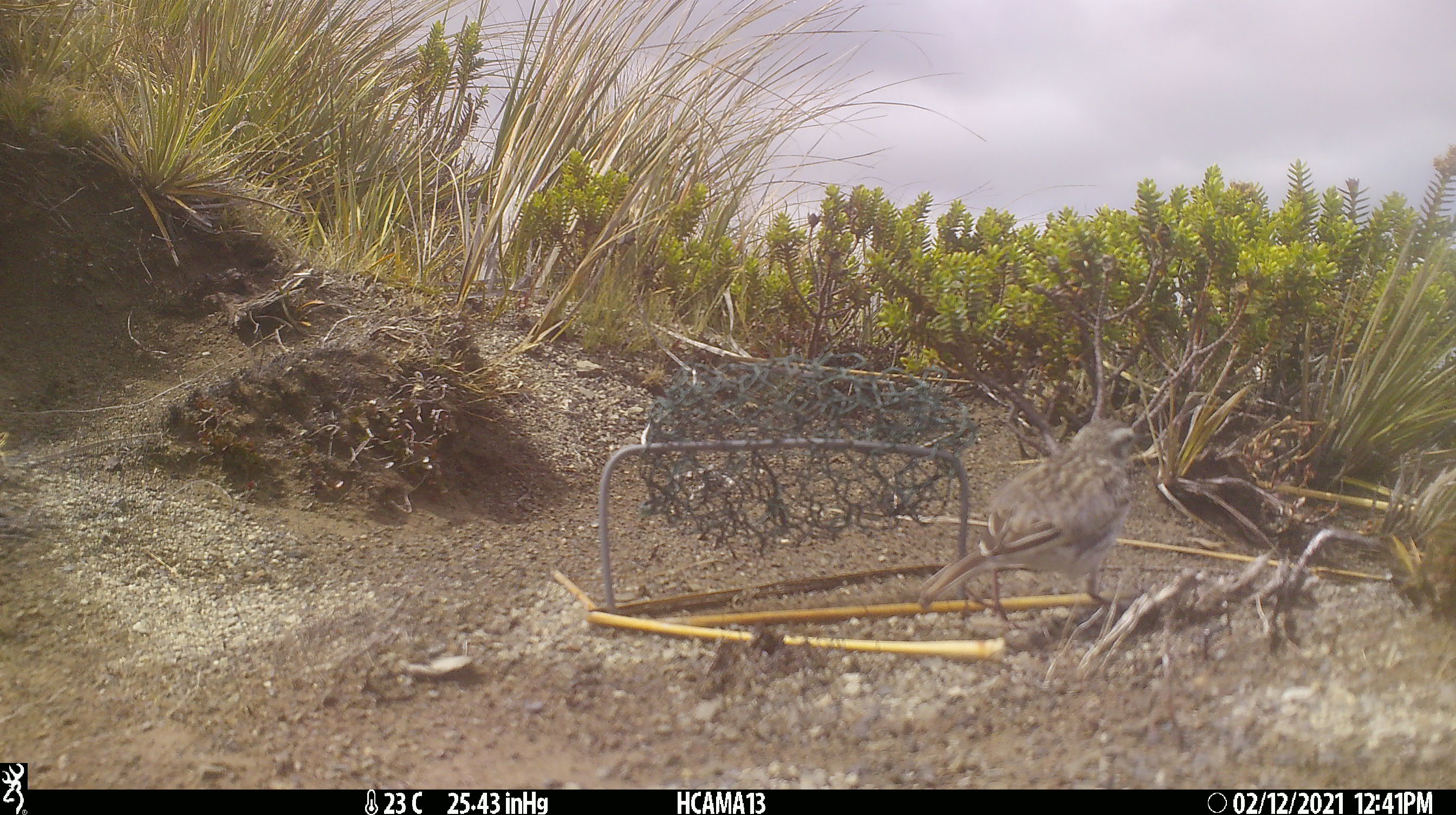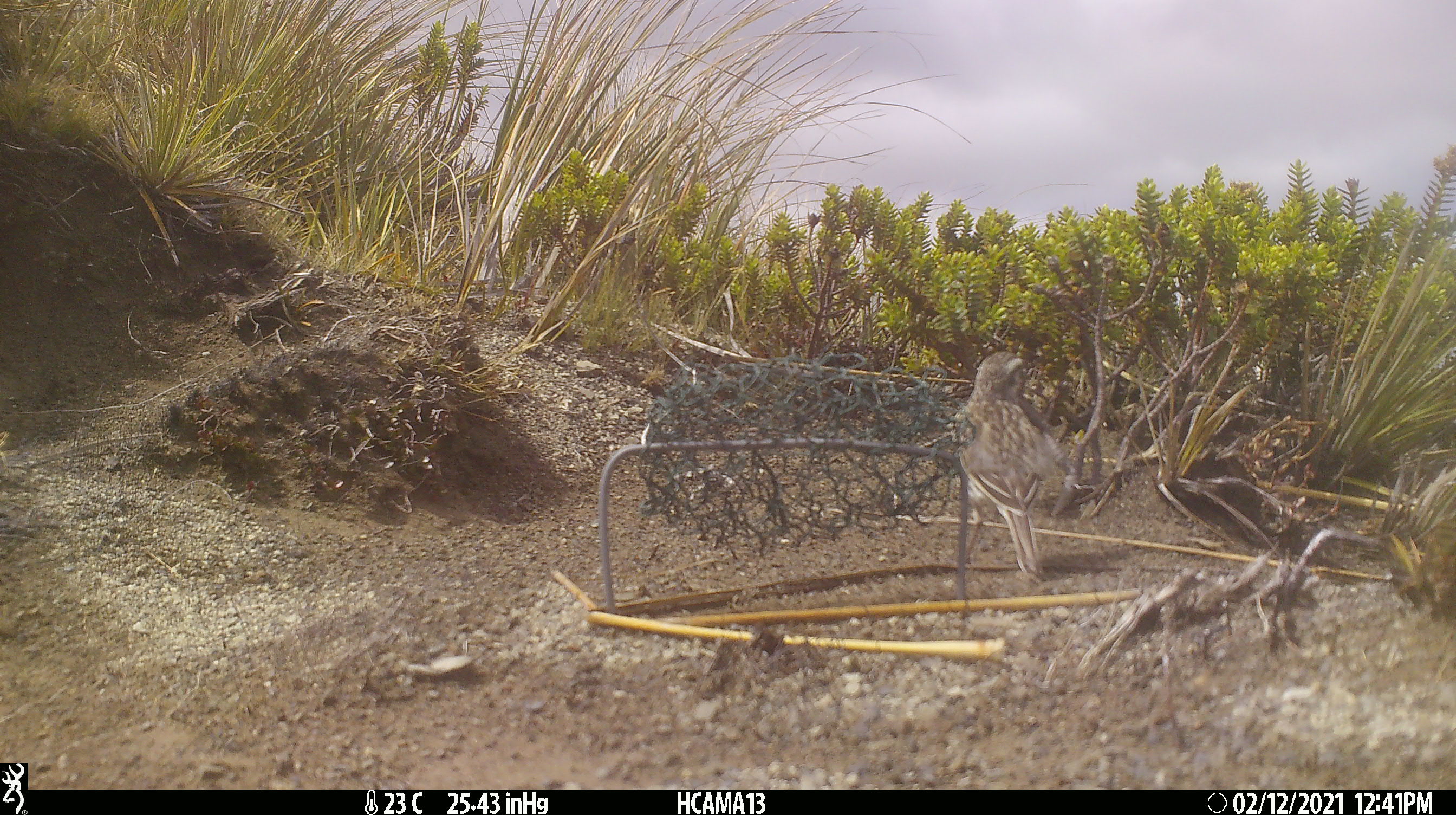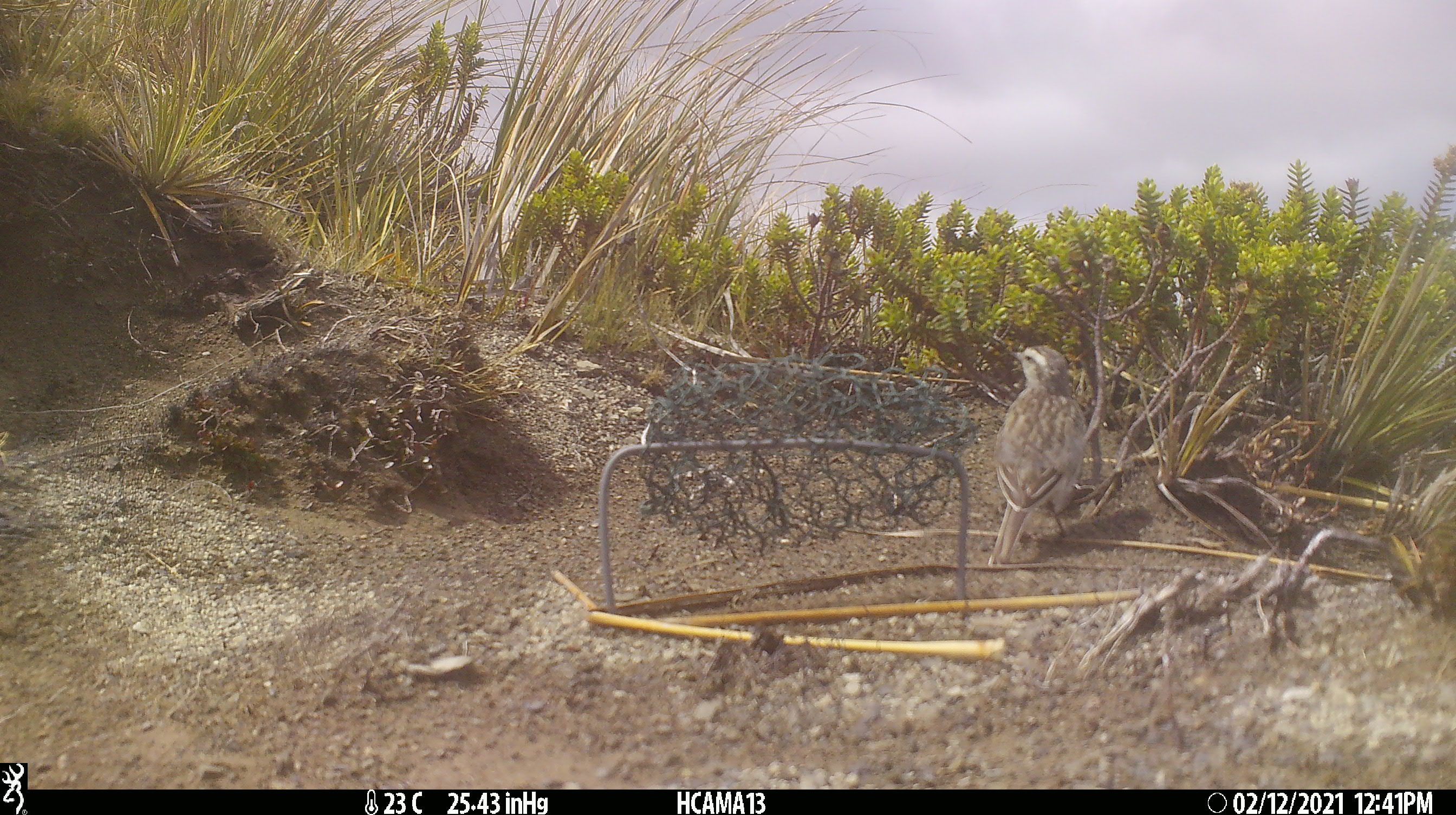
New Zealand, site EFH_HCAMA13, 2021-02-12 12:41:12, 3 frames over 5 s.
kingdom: Animalia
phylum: Chordata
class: Aves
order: Passeriformes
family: Motacillidae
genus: Anthus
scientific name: Anthus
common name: pipit